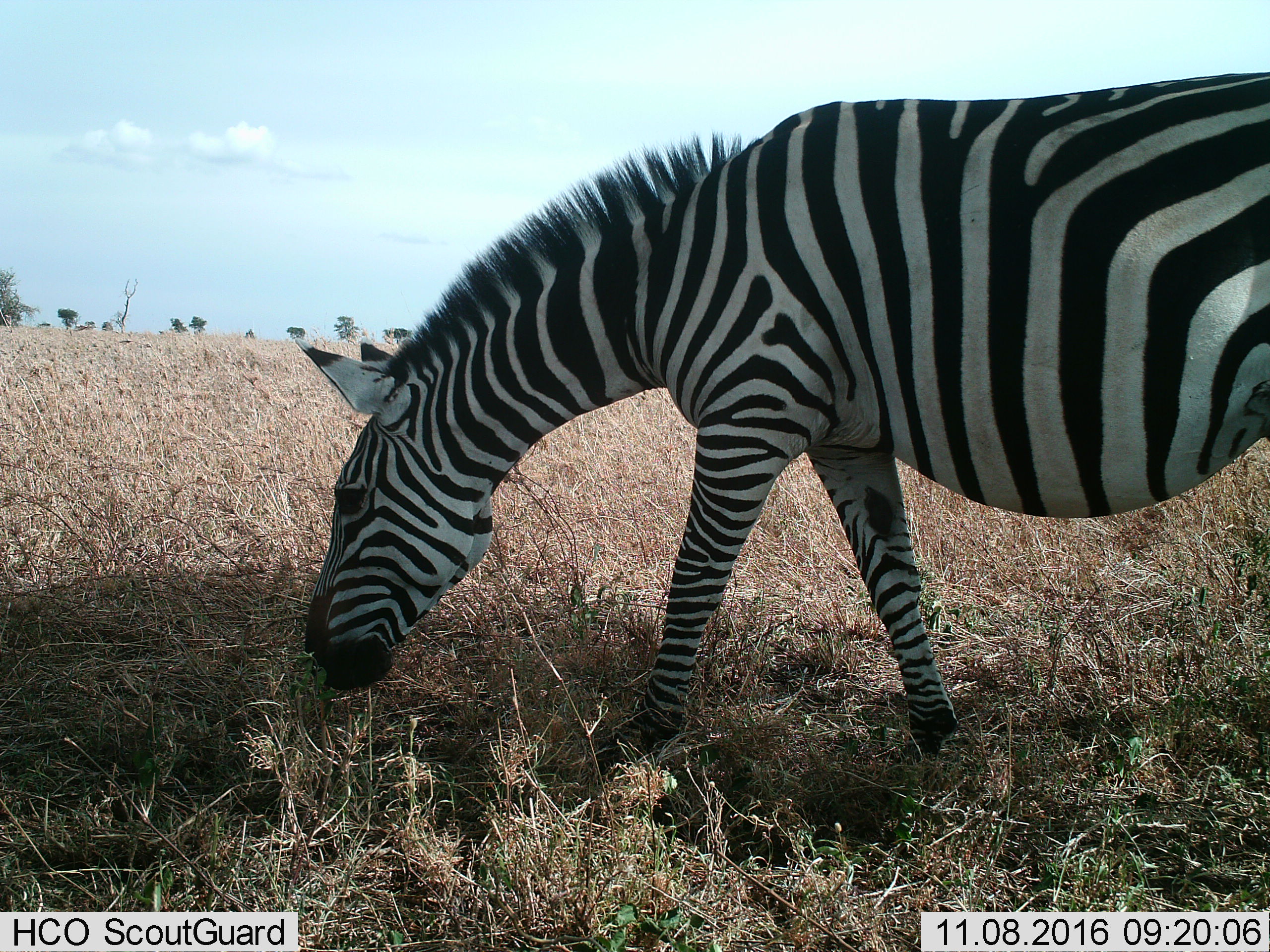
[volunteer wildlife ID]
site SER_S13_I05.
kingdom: Animalia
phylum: Chordata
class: Mammalia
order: Perissodactyla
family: Equidae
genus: Equus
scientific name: Equus quagga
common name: plains zebra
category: zebraplains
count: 1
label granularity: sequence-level